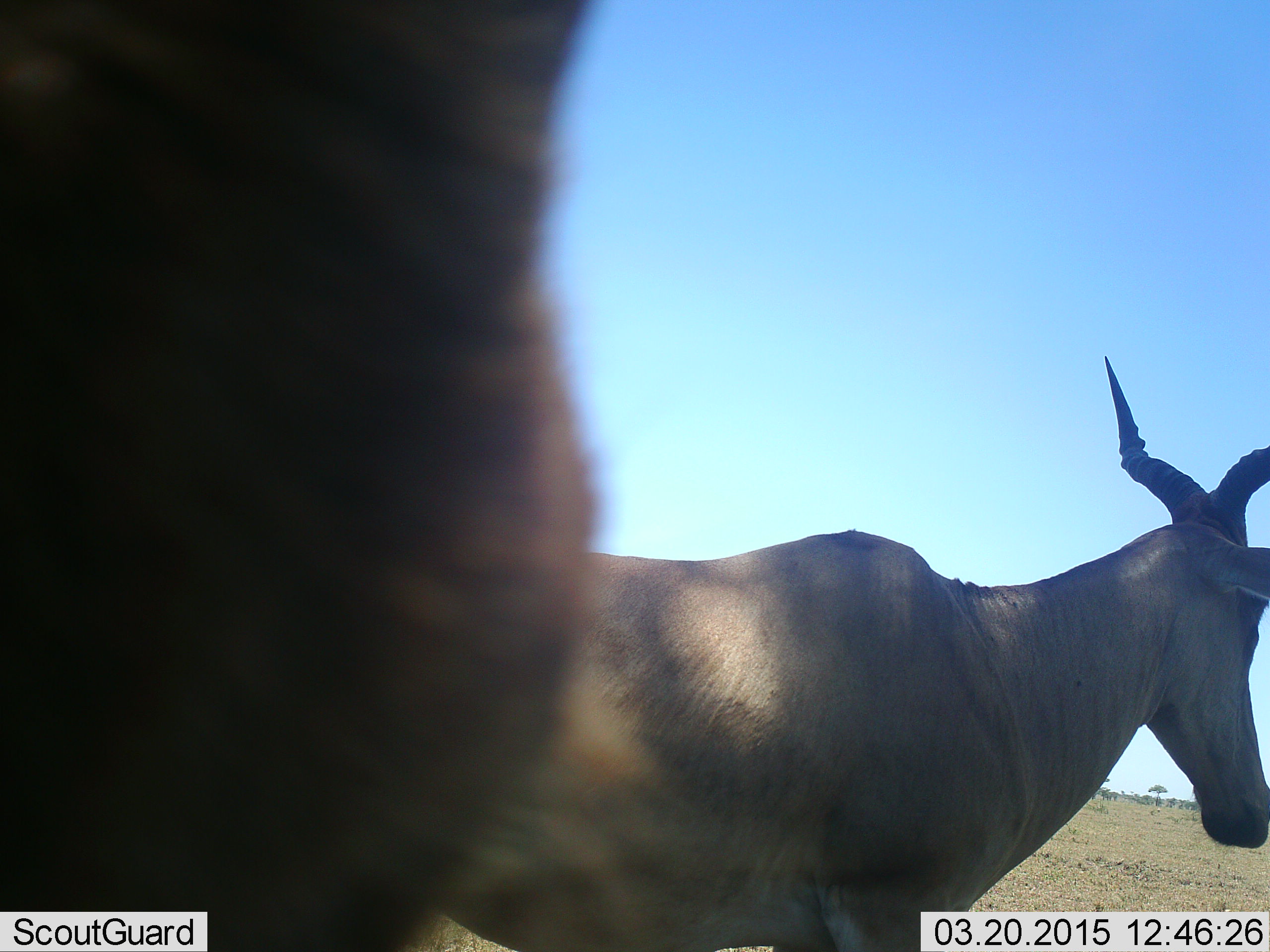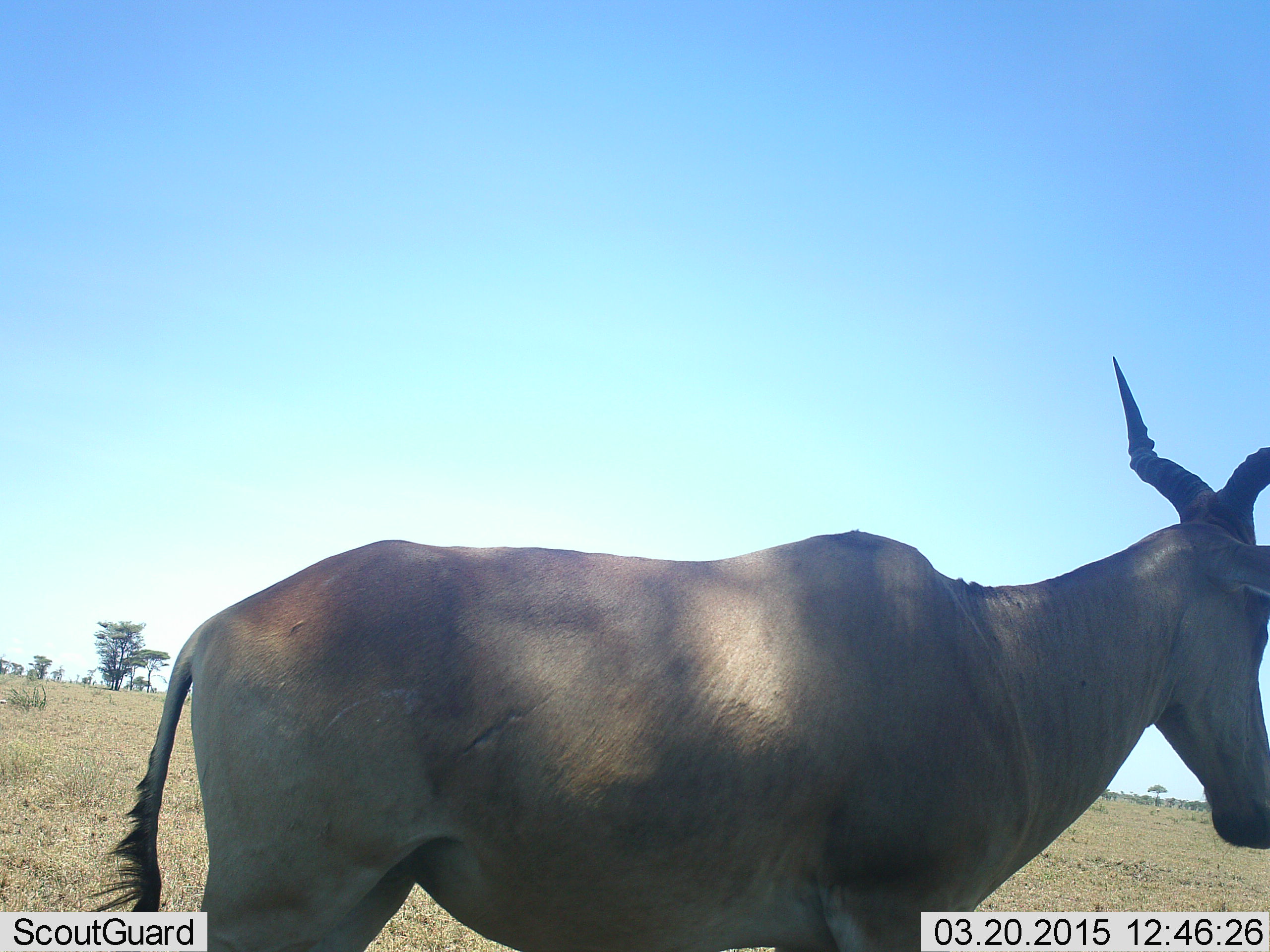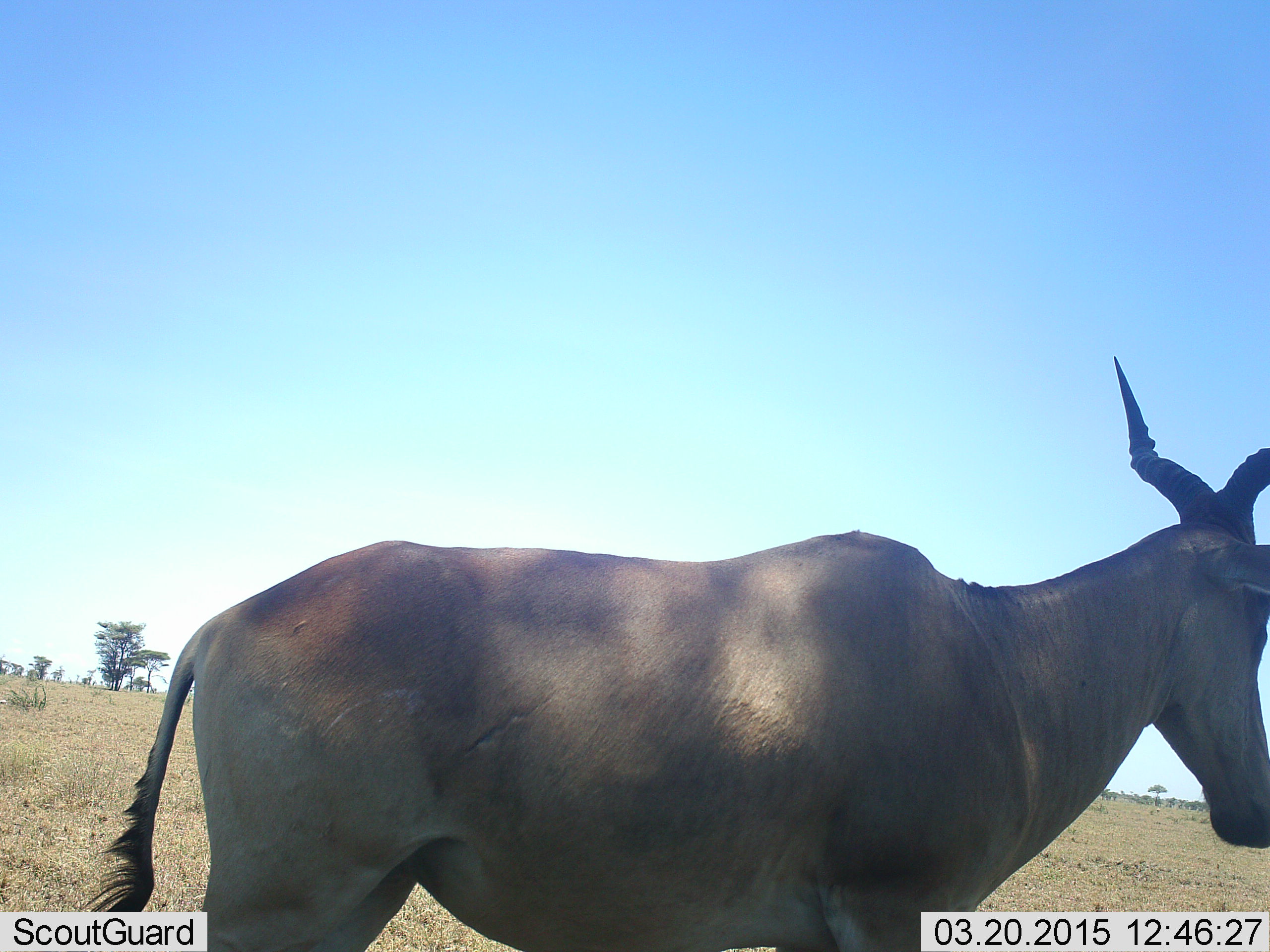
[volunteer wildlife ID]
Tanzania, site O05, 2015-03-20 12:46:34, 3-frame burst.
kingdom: Animalia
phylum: Chordata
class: Mammalia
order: Artiodactyla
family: Bovidae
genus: Alcelaphus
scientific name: Alcelaphus buselaphus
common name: hartebeest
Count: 1.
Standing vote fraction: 80%.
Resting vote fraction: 0%.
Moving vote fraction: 30%.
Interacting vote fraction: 0%.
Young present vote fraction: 0%.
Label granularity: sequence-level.